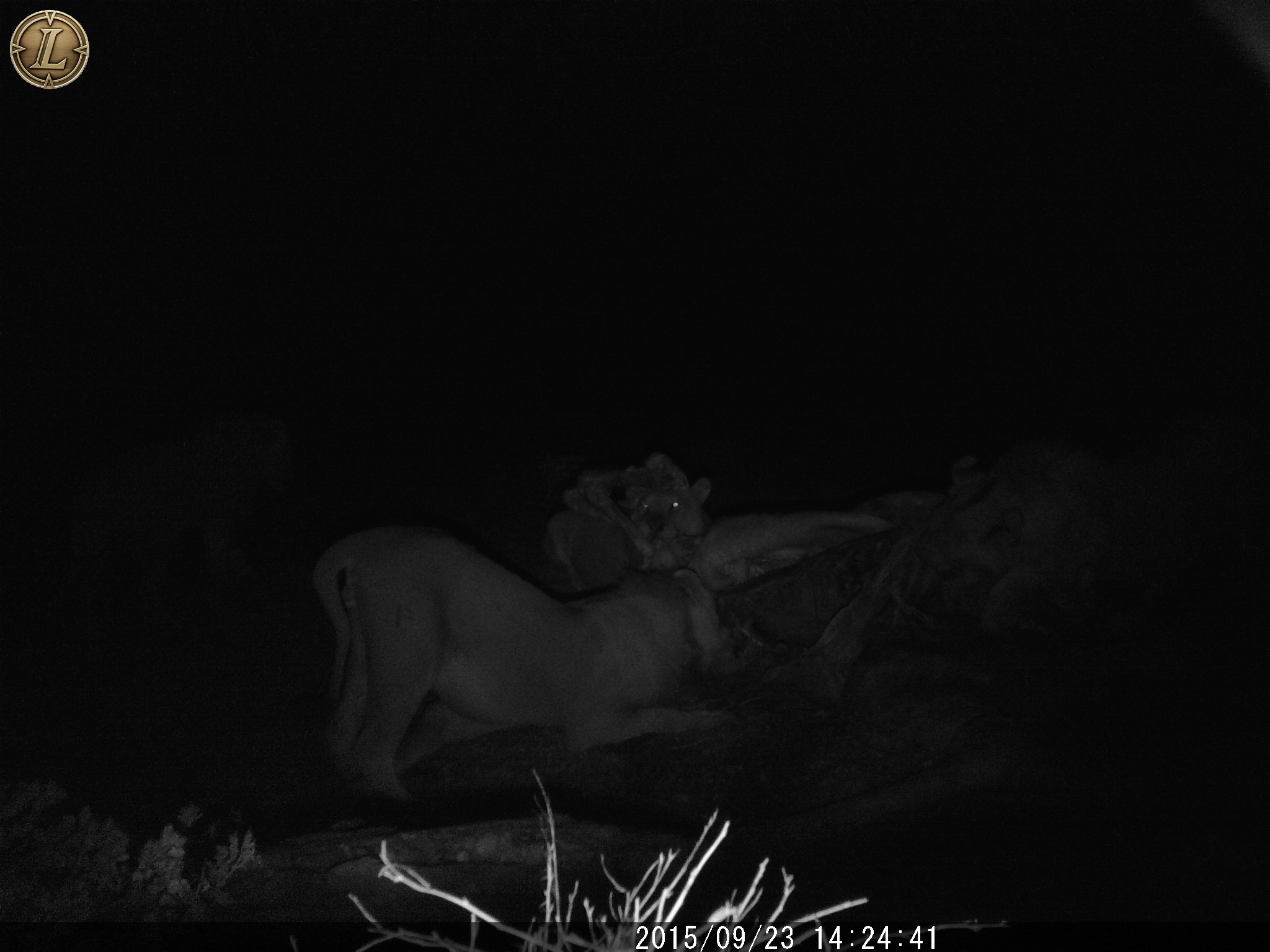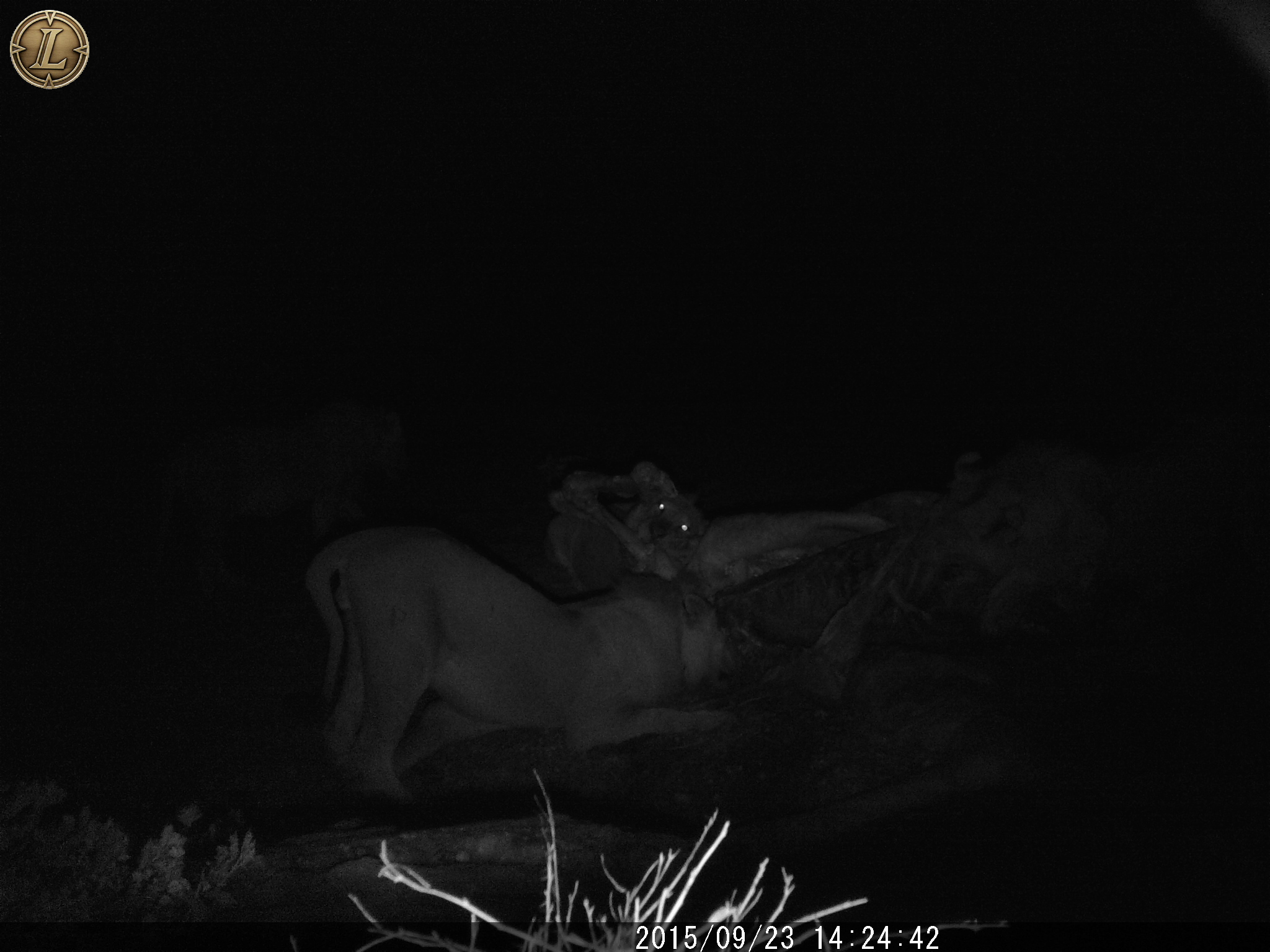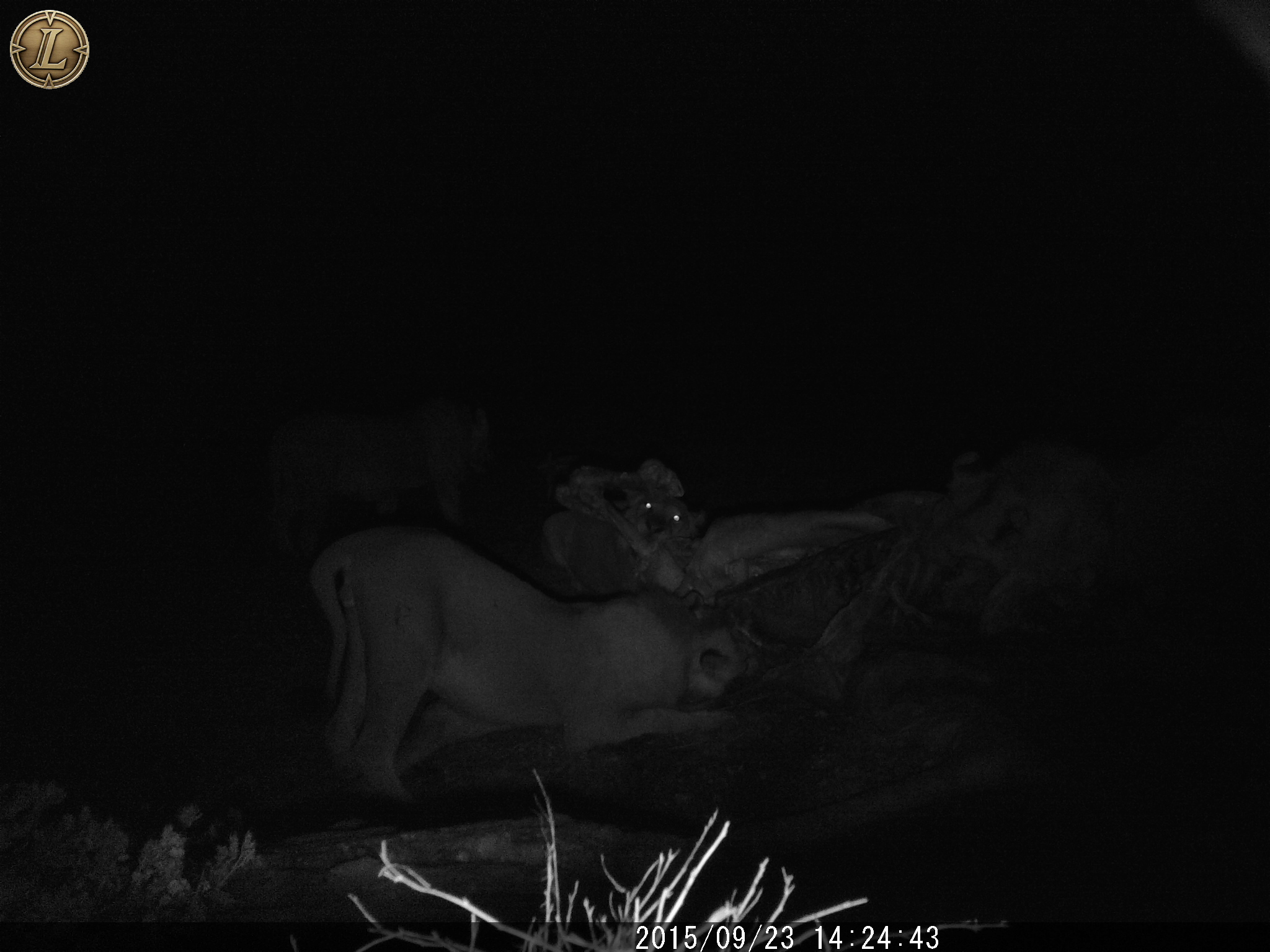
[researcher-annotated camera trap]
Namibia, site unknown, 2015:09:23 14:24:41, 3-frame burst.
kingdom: Animalia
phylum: Chordata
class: Mammalia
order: Carnivora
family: Felidae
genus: Panthera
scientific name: Panthera leo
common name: lion